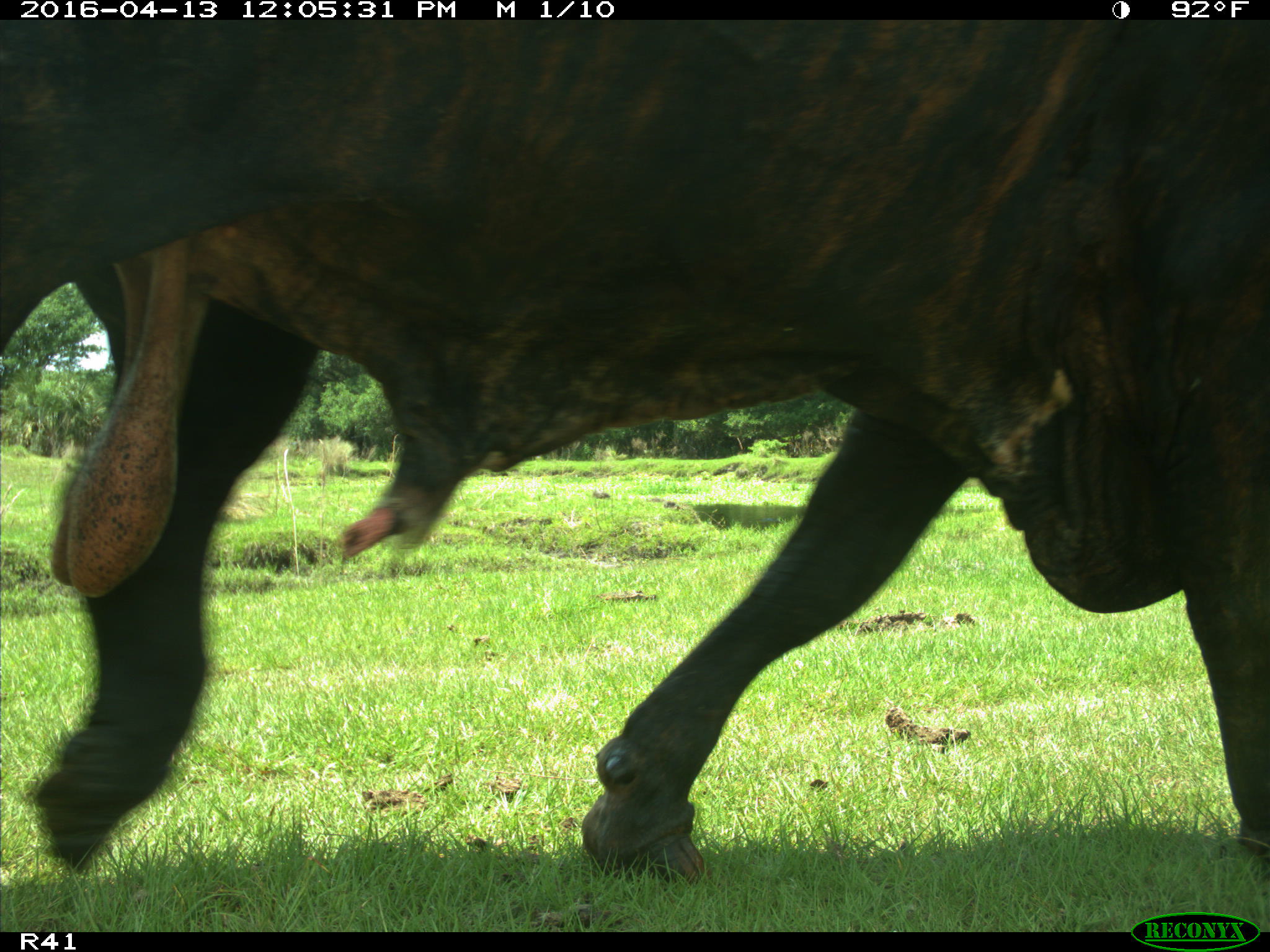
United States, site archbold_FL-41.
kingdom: Animalia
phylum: Chordata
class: Mammalia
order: Artiodactyla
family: Bovidae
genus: Bos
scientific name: Bos taurus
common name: domestic cow